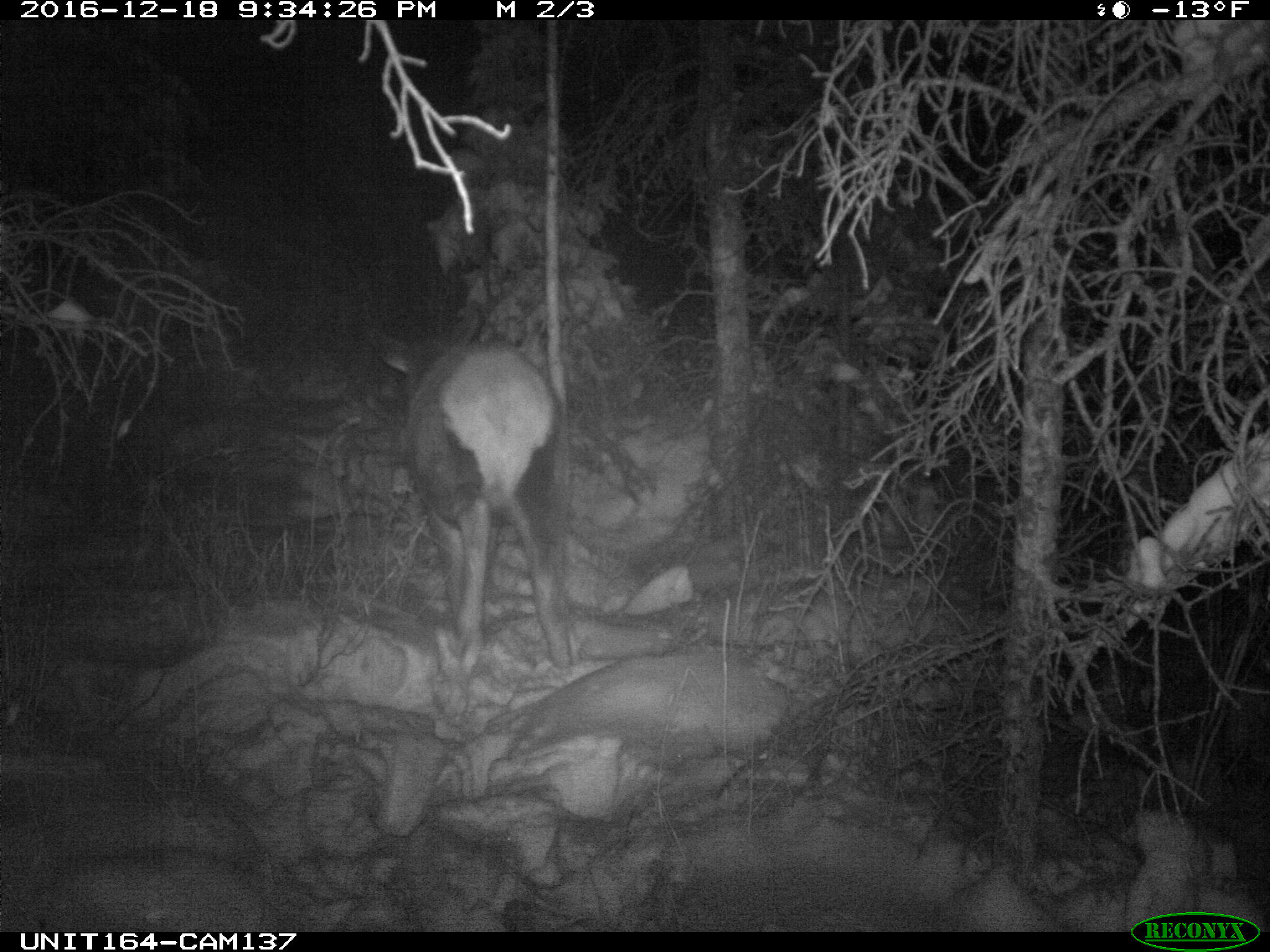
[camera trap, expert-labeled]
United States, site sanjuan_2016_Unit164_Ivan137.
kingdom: Animalia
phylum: Chordata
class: Mammalia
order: Artiodactyla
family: Cervidae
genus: Cervus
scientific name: Cervus elaphus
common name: red deer